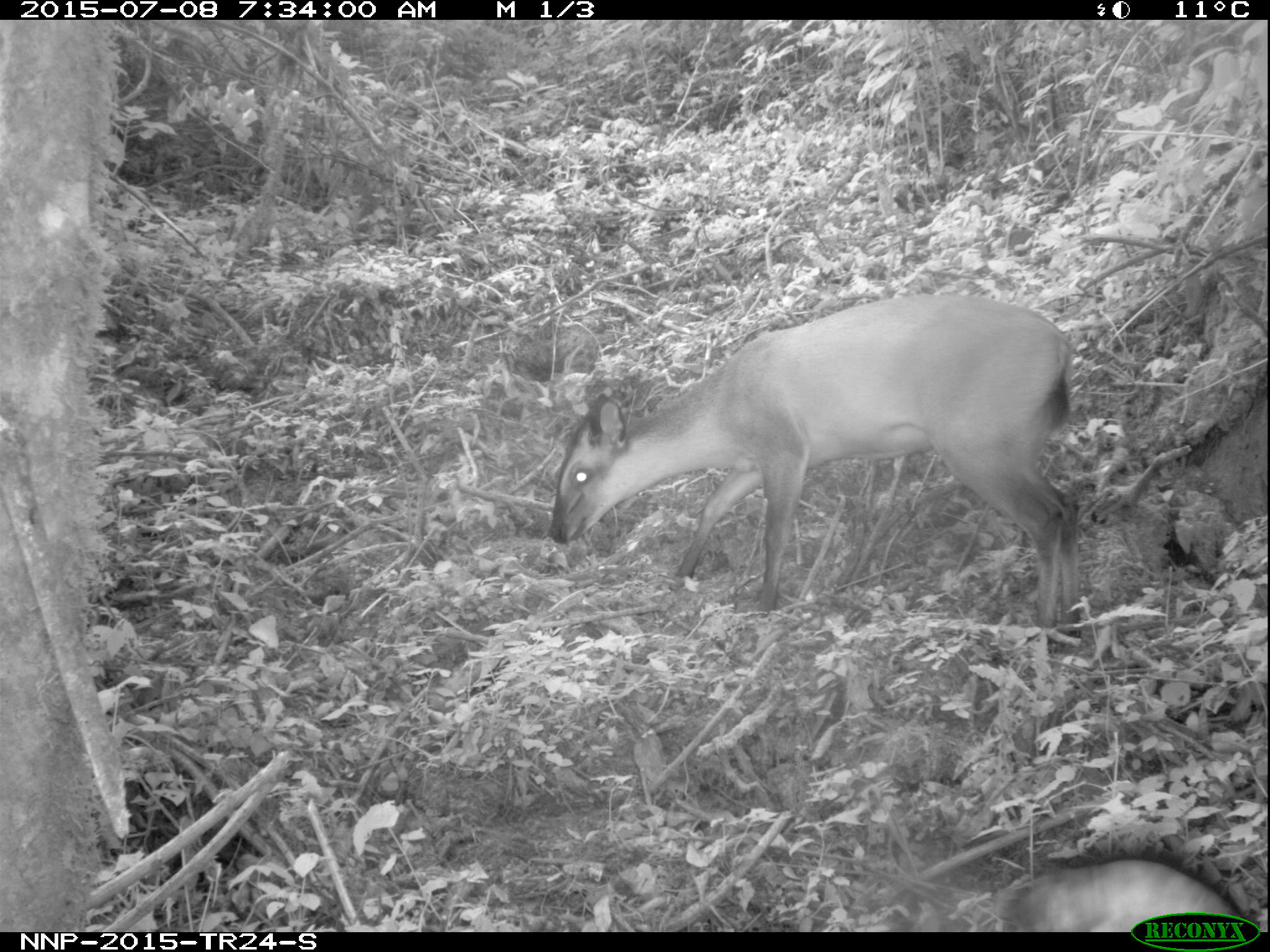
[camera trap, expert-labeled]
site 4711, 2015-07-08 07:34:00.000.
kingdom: Animalia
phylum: Chordata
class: Mammalia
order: Artiodactyla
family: Bovidae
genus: Cephalophus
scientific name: Cephalophus nigrifrons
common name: black-fronted duiker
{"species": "Cephalophus nigrifrons (black-fronted duiker)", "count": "1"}